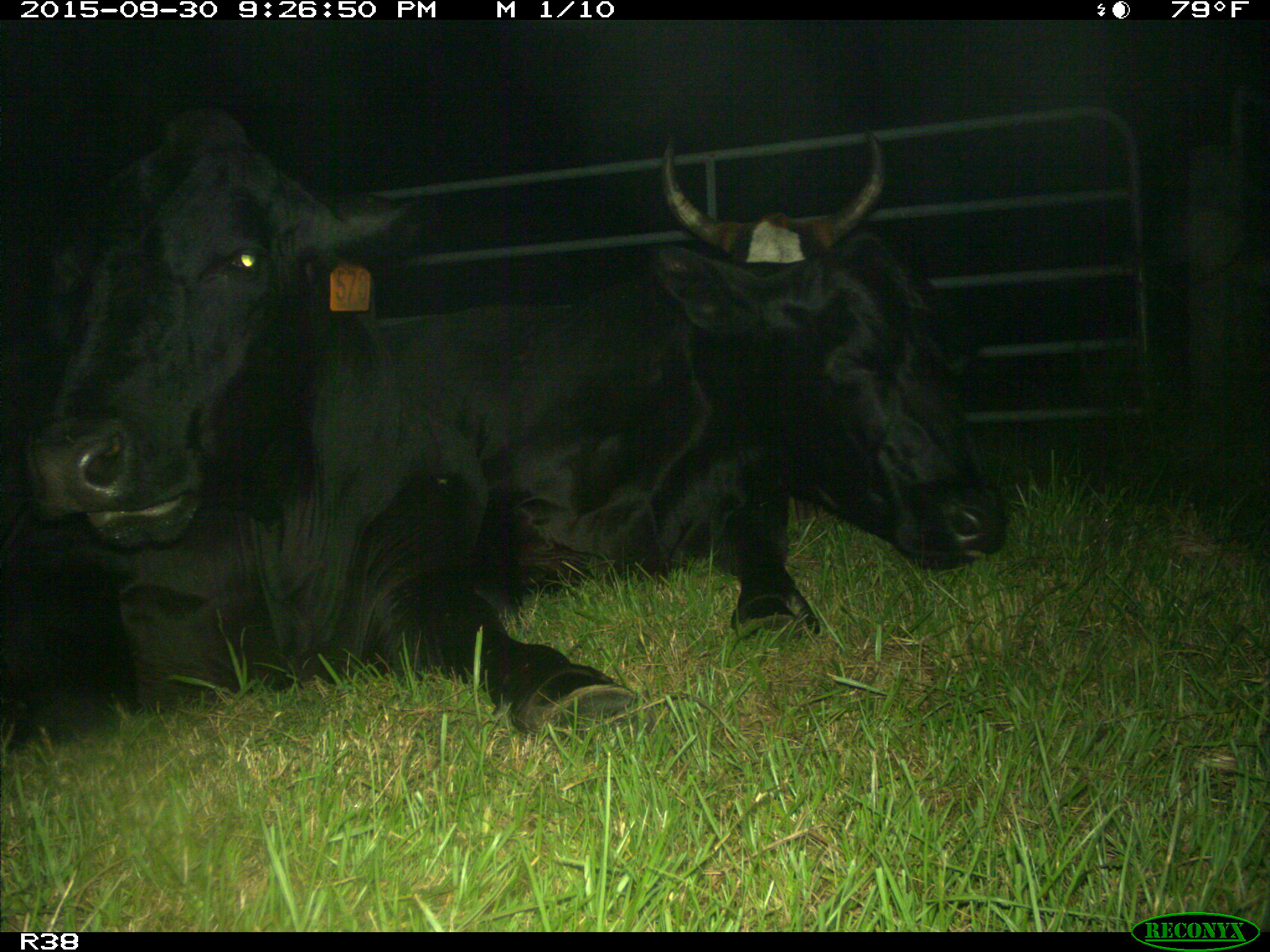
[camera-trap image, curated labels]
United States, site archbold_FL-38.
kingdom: Animalia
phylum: Chordata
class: Mammalia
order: Artiodactyla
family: Bovidae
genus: Bos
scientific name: Bos taurus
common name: domestic cow